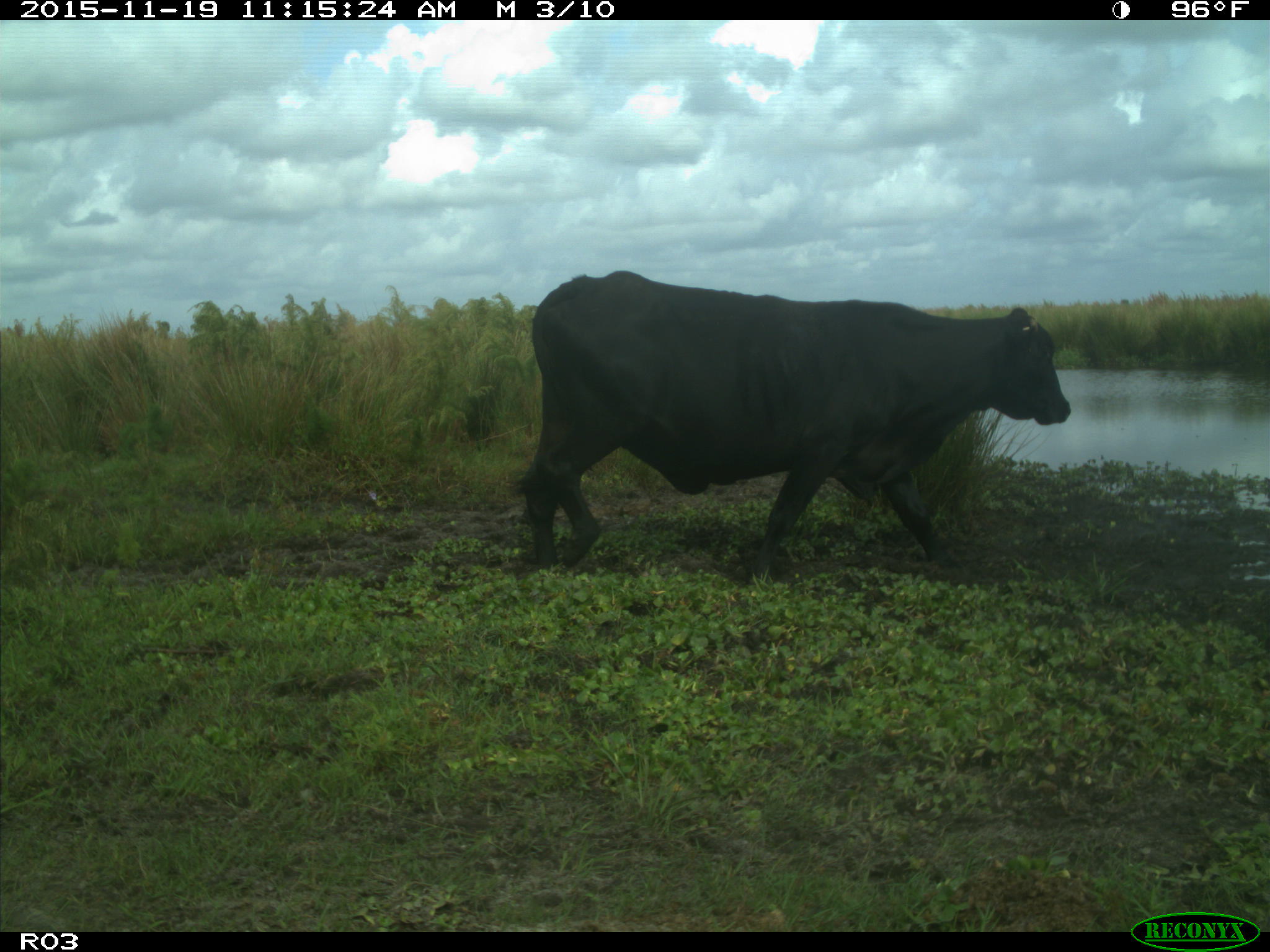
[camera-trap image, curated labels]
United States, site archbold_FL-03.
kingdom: Animalia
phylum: Chordata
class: Mammalia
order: Artiodactyla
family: Bovidae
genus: Bos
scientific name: Bos taurus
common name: domestic cow